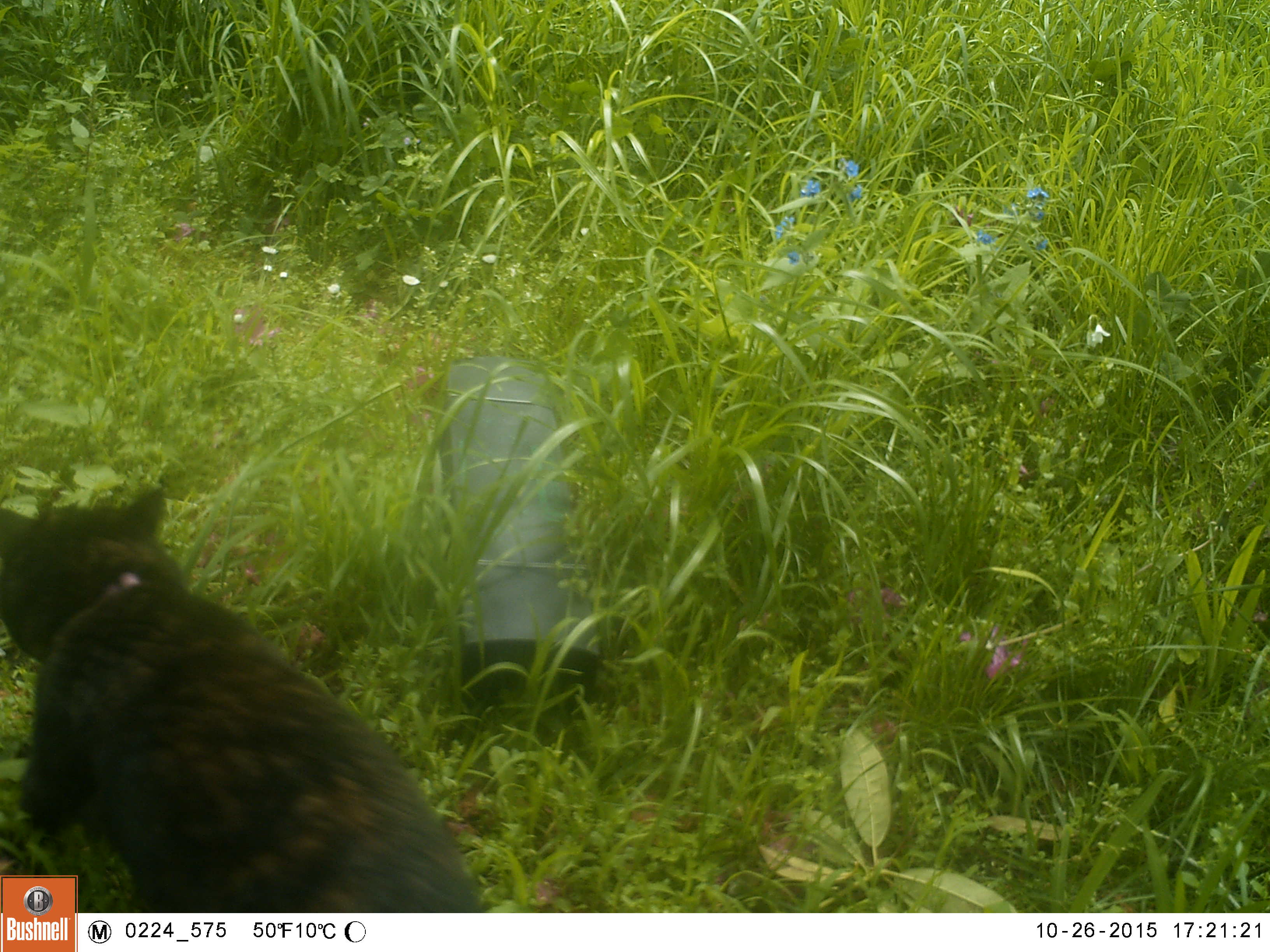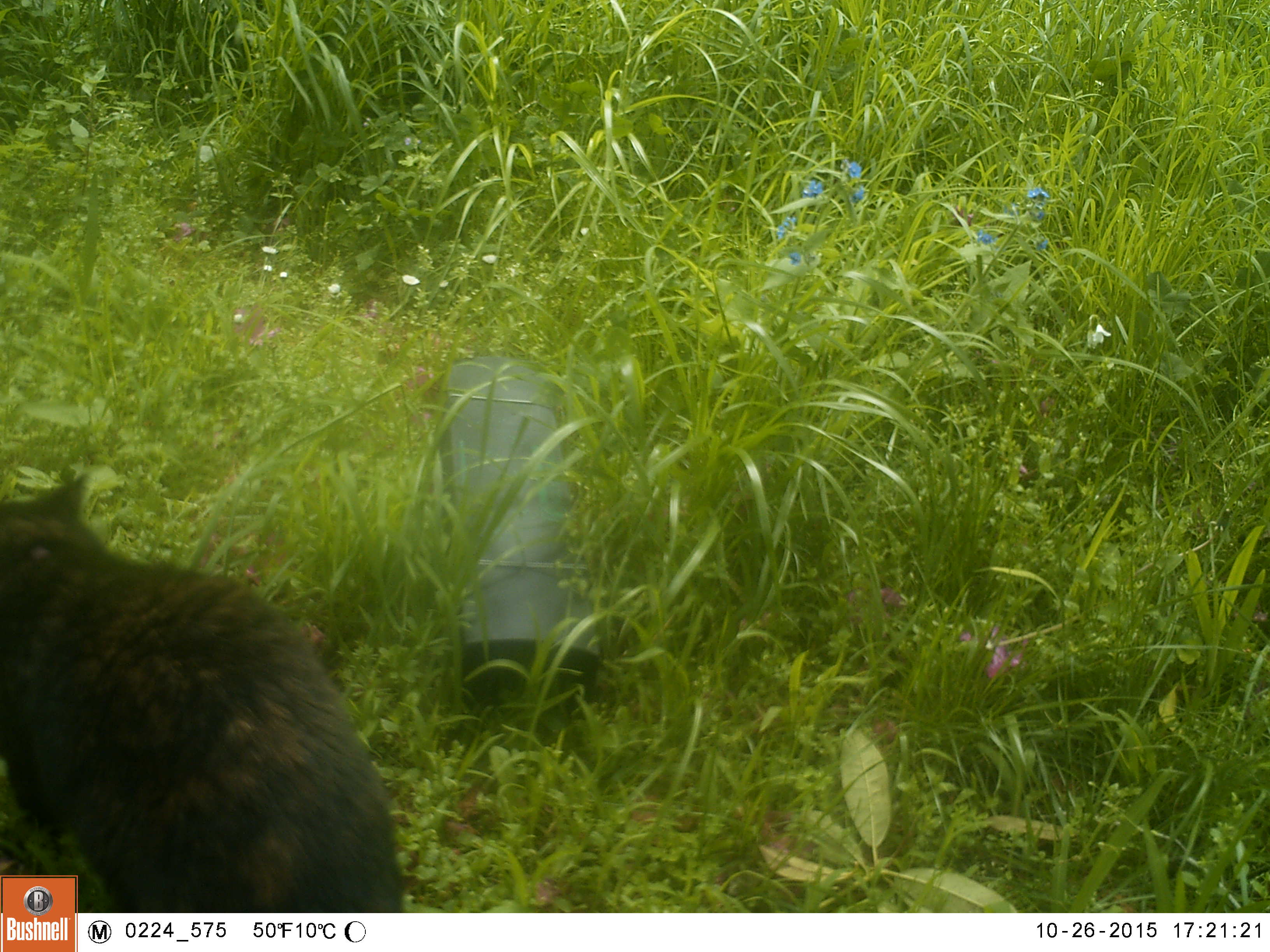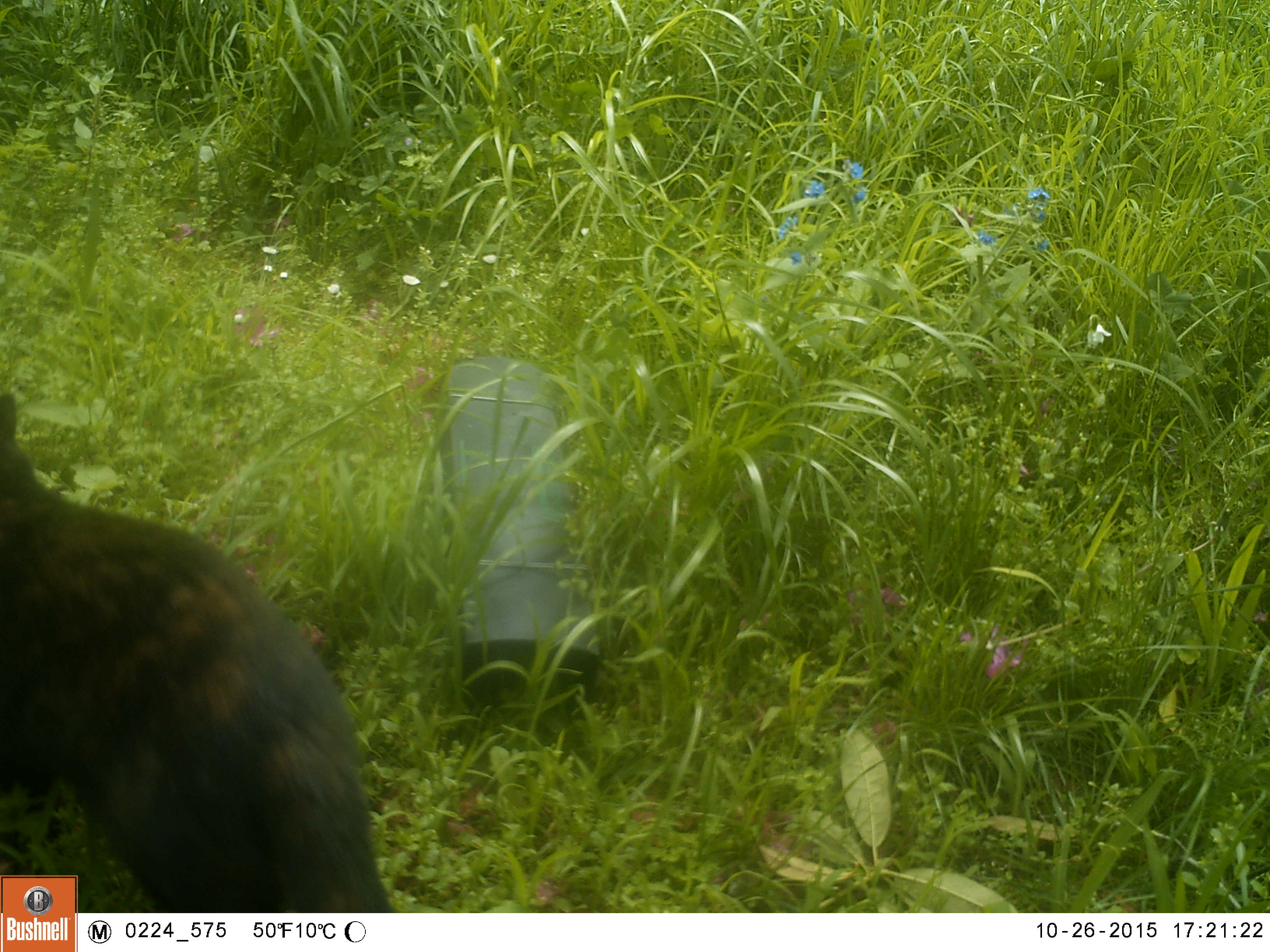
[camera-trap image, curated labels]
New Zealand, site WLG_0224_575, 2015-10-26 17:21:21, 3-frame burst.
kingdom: Animalia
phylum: Chordata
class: Mammalia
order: Carnivora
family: Felidae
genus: Felis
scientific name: Felis catus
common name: domestic cat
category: cat